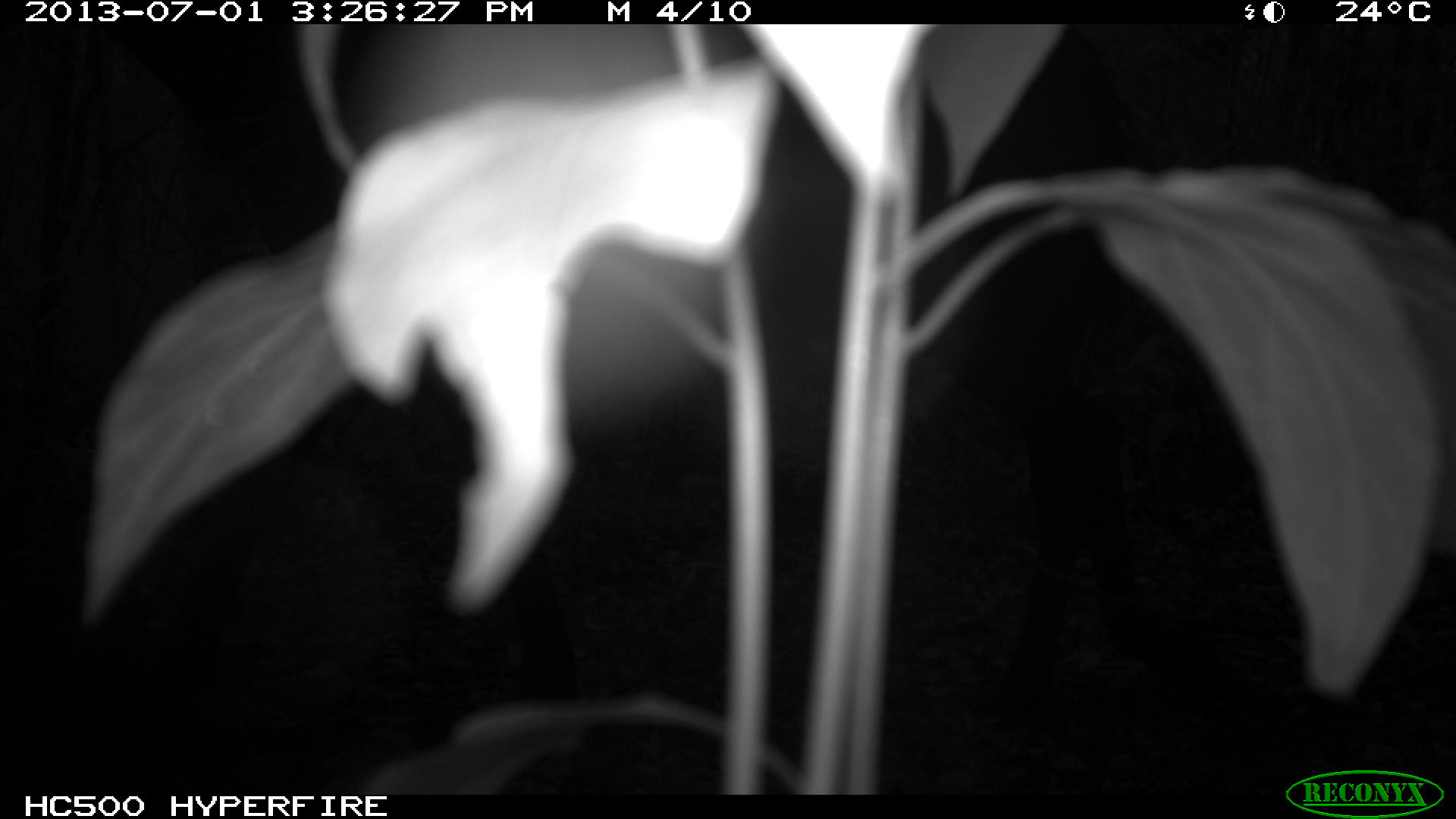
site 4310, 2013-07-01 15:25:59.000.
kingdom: Animalia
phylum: Chordata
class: Mammalia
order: Perissodactyla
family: Equidae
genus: Equus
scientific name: Equus ferus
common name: wild horse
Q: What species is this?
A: Equus ferus (wild horse).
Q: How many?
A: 3.